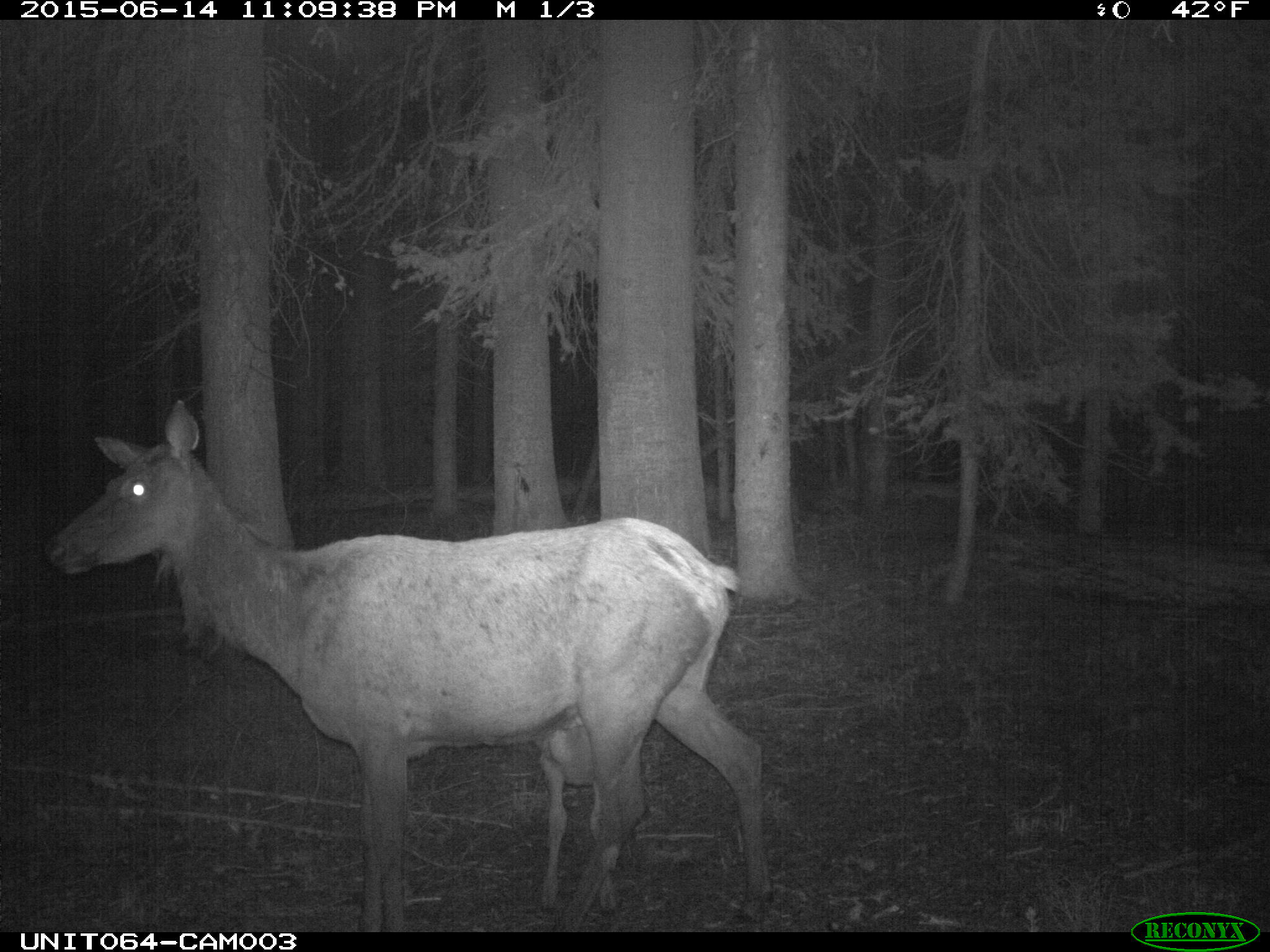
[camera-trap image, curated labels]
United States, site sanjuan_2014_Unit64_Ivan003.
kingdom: Animalia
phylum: Chordata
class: Mammalia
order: Artiodactyla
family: Cervidae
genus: Cervus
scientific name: Cervus elaphus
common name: red deer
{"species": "Cervus elaphus (red deer)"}